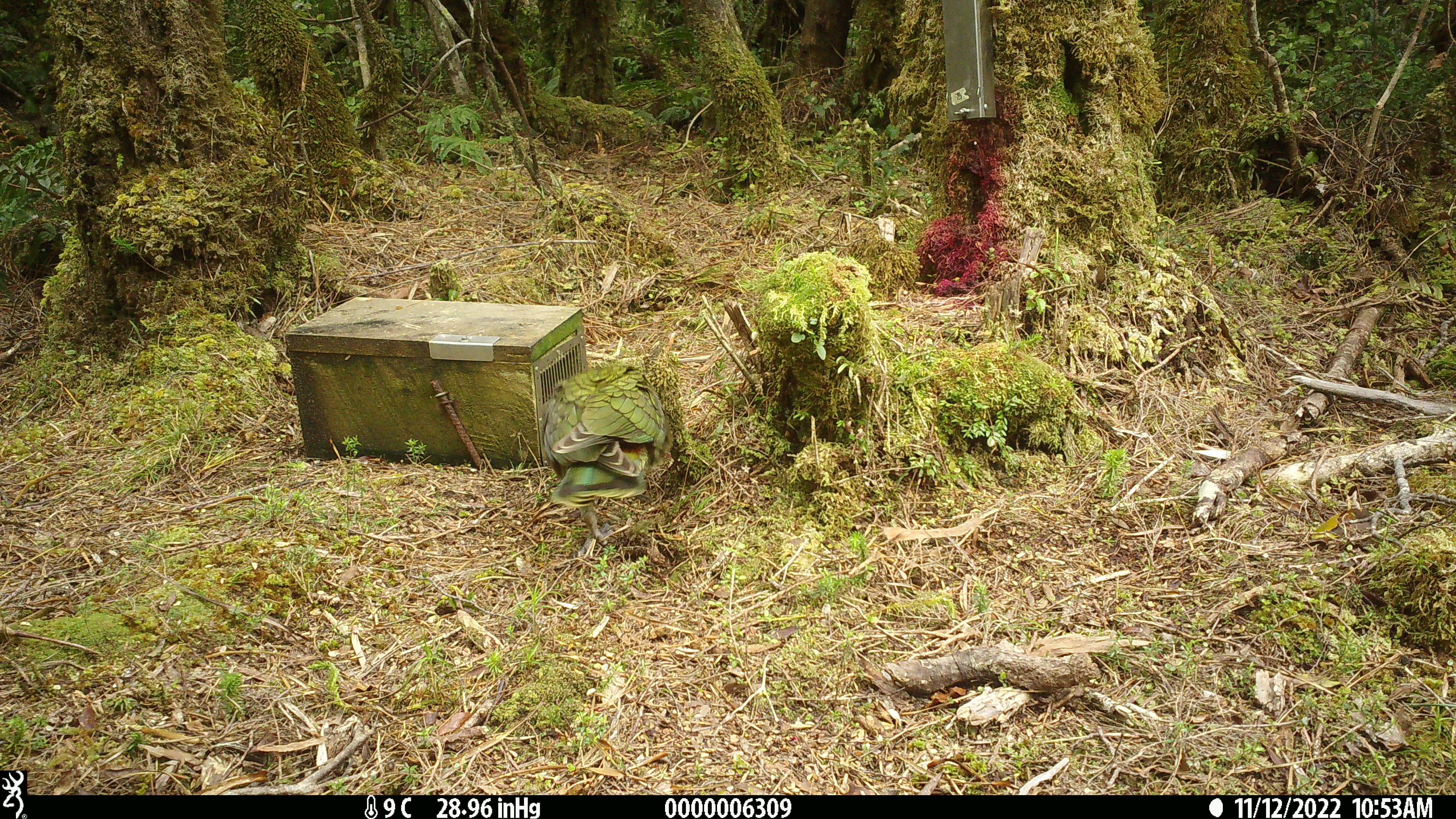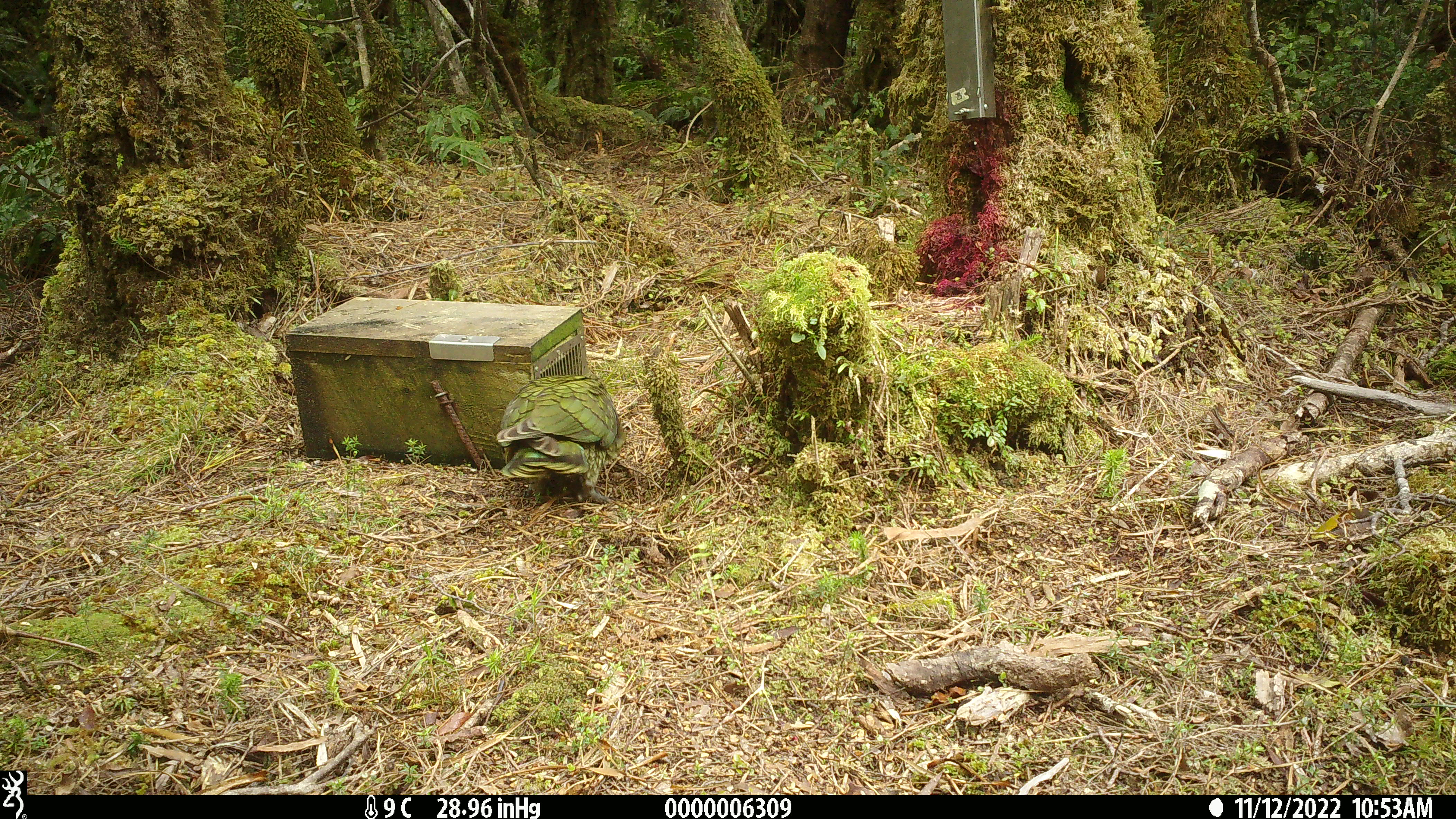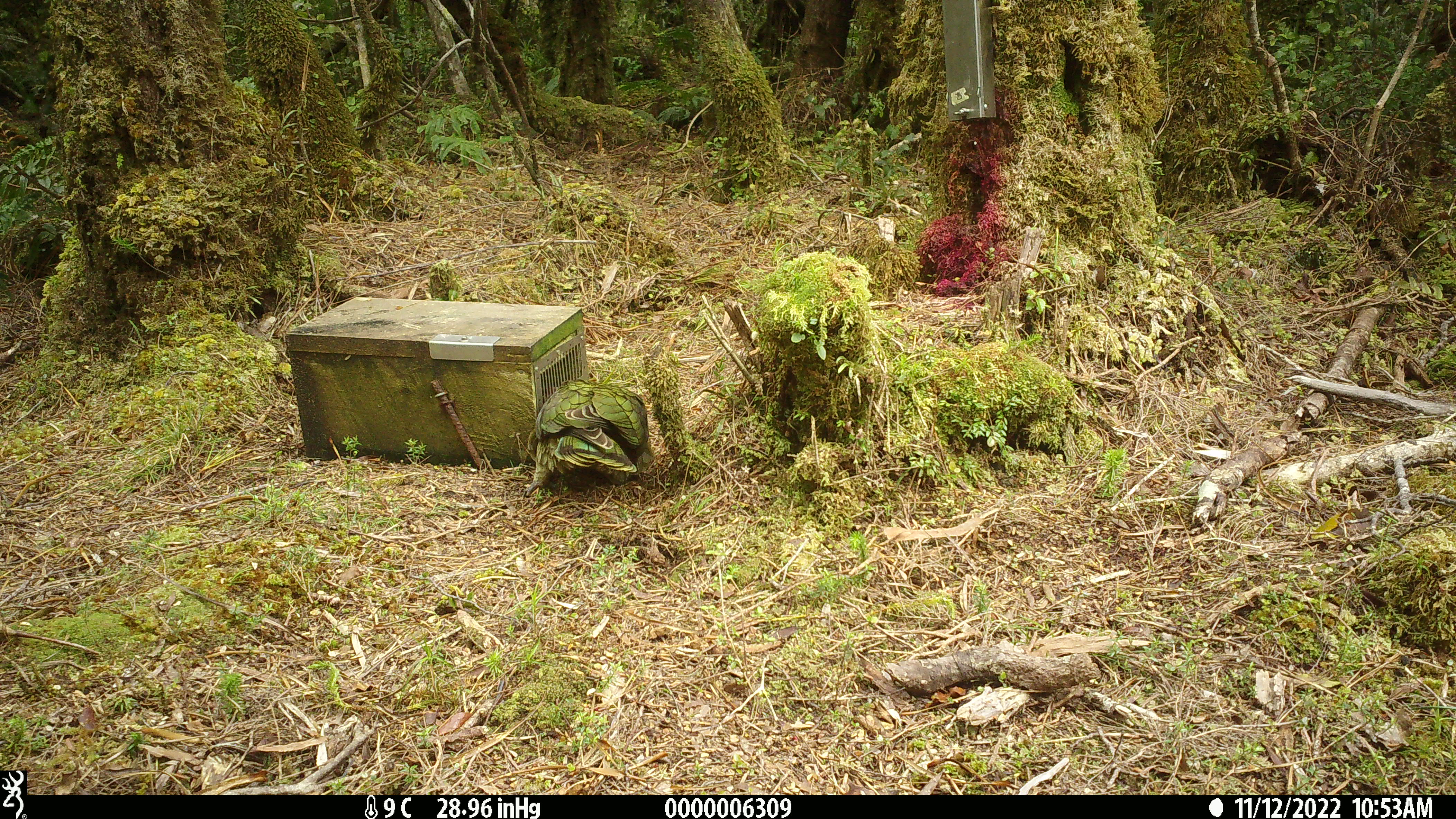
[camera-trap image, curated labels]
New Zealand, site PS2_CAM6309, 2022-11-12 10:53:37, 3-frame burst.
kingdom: Animalia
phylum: Chordata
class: Aves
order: Psittaciformes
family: Strigopidae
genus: Nestor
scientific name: Nestor notabilis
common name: kea